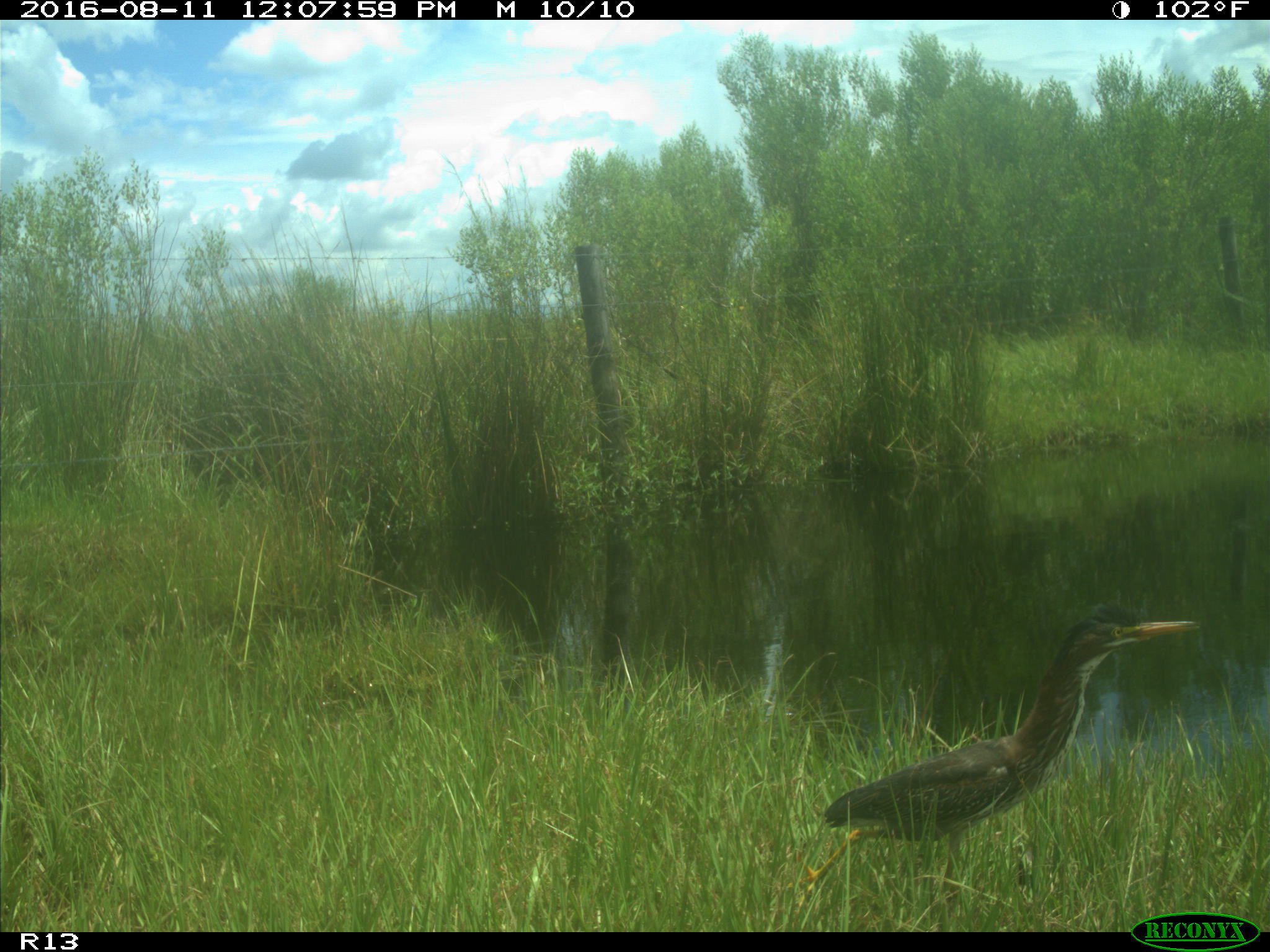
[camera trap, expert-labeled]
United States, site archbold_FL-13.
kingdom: Animalia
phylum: Chordata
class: Aves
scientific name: Aves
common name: birds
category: unidentified bird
Unidentified bird (birds) (Aves).